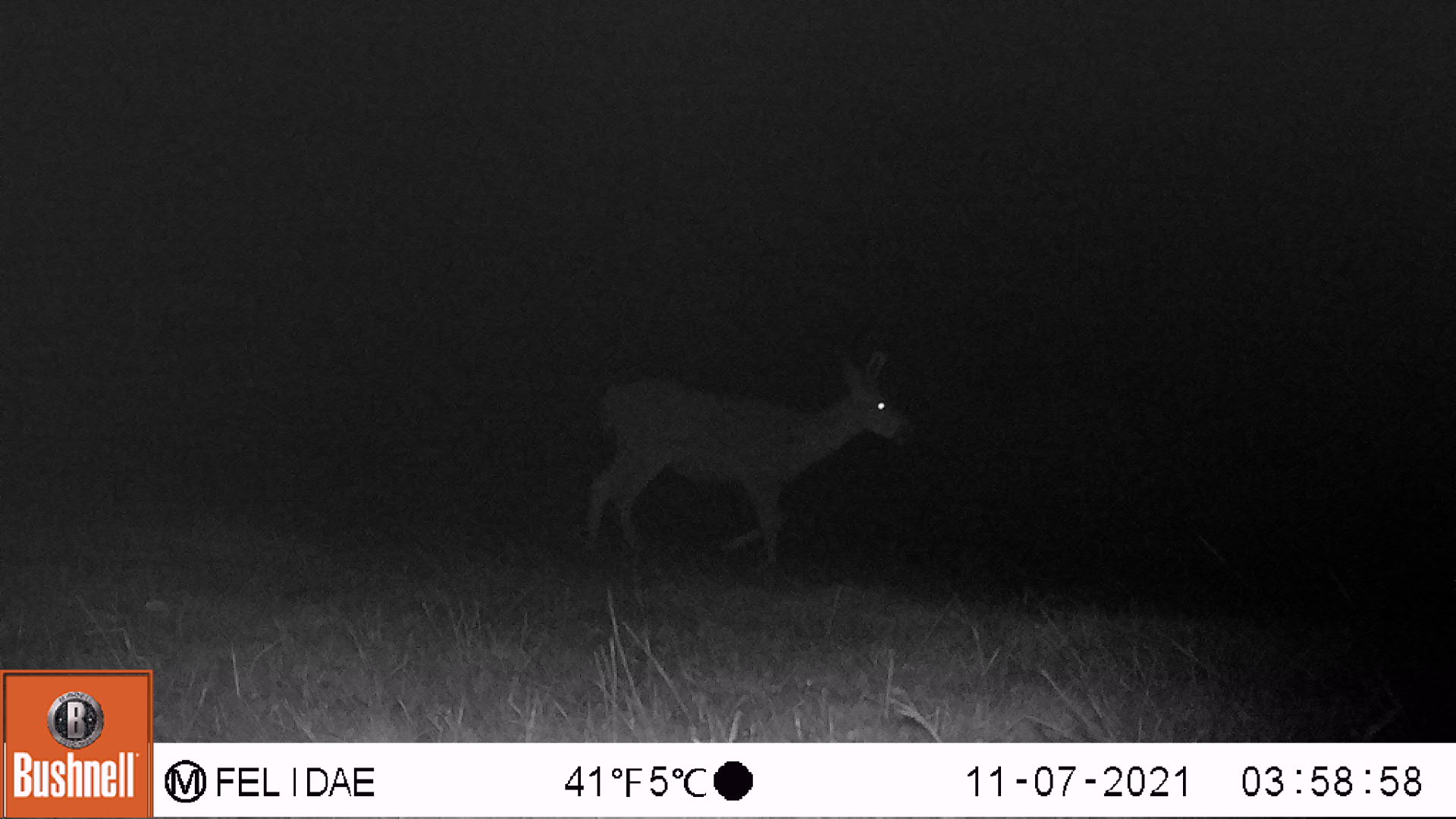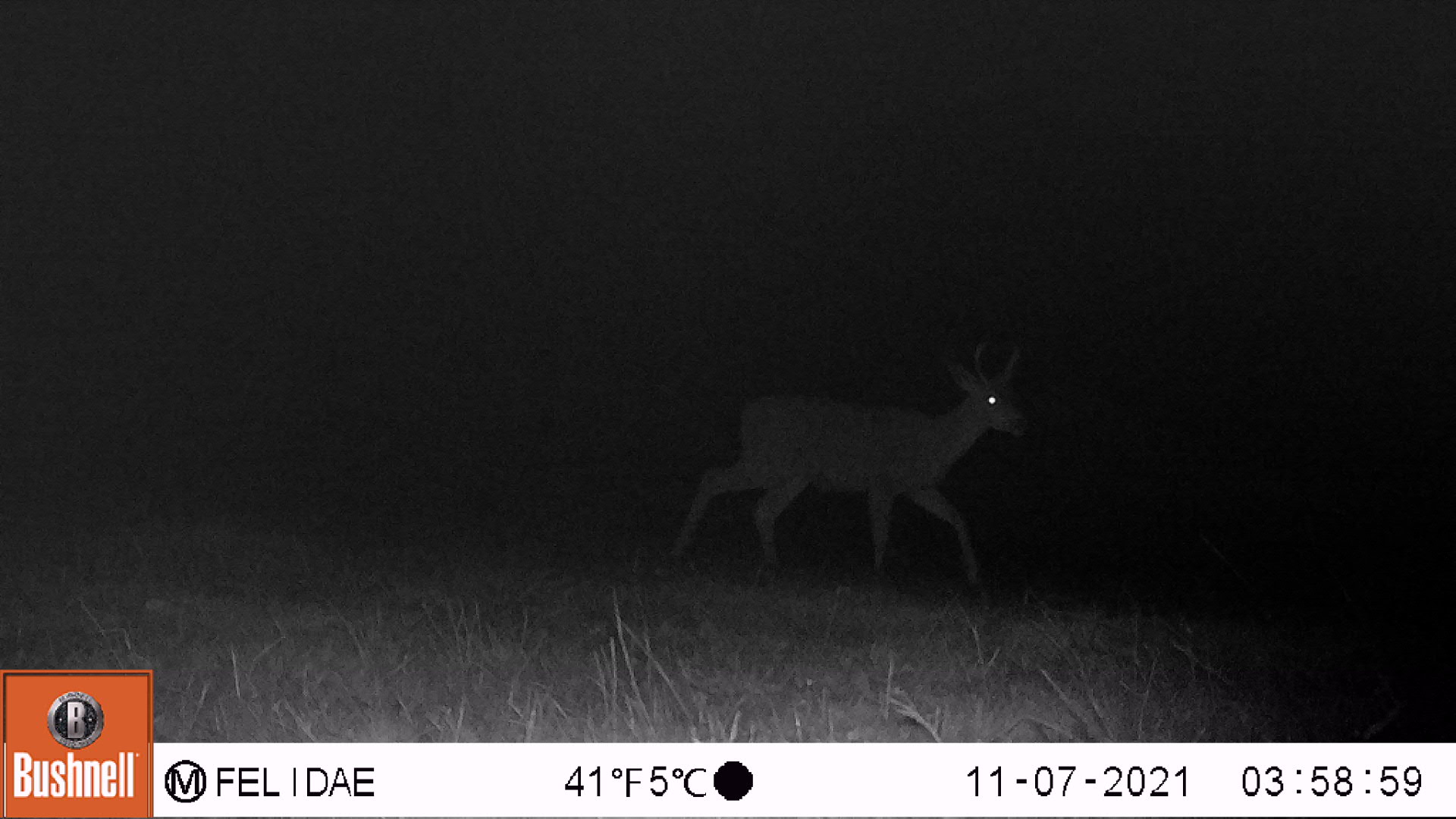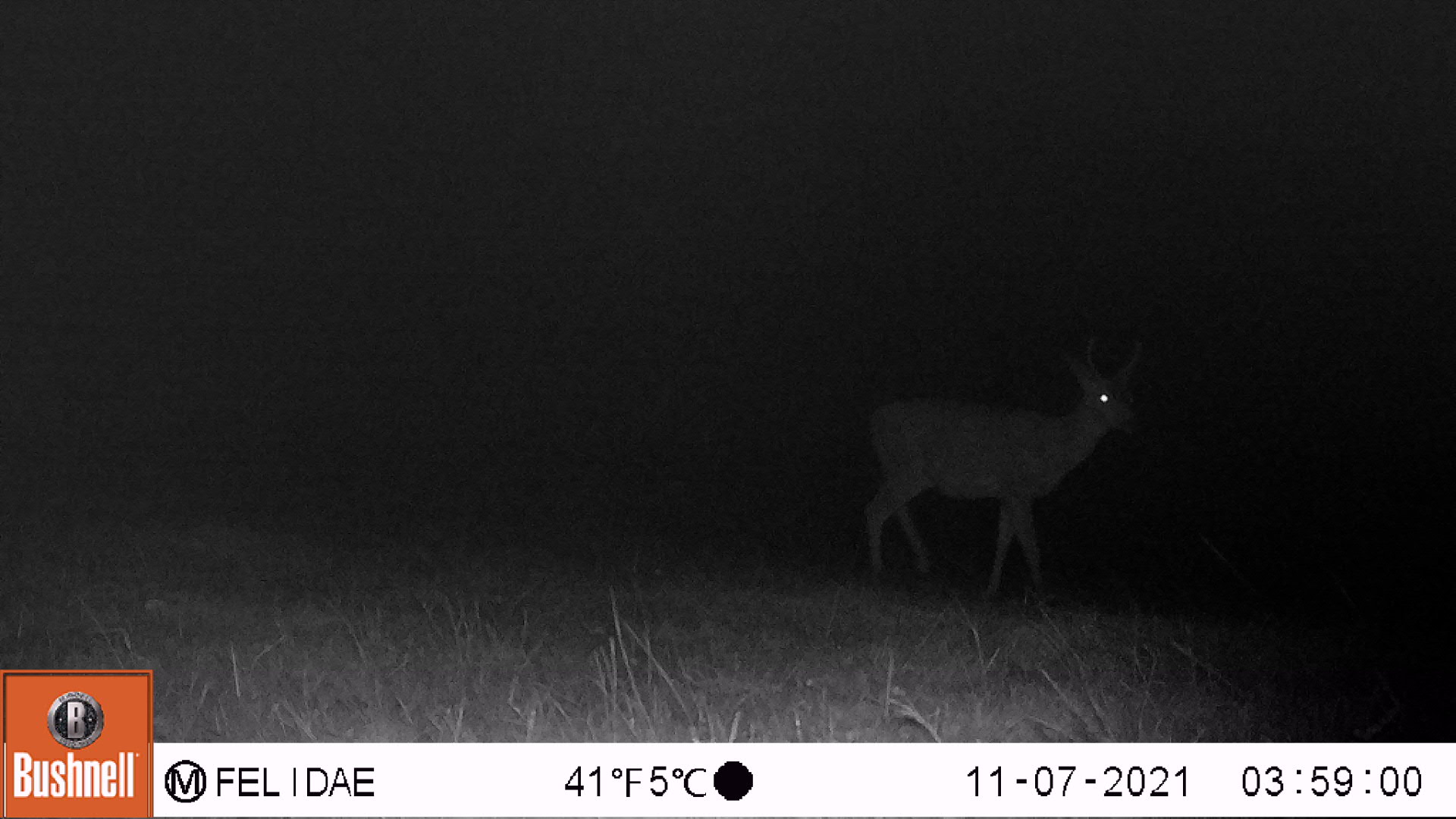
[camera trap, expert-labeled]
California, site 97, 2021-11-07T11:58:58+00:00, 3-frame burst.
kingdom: Animalia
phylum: Chordata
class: Mammalia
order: Artiodactyla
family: Cervidae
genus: Odocoileus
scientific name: Odocoileus hemionus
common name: mule deer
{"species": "mule deer (Odocoileus hemionus)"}